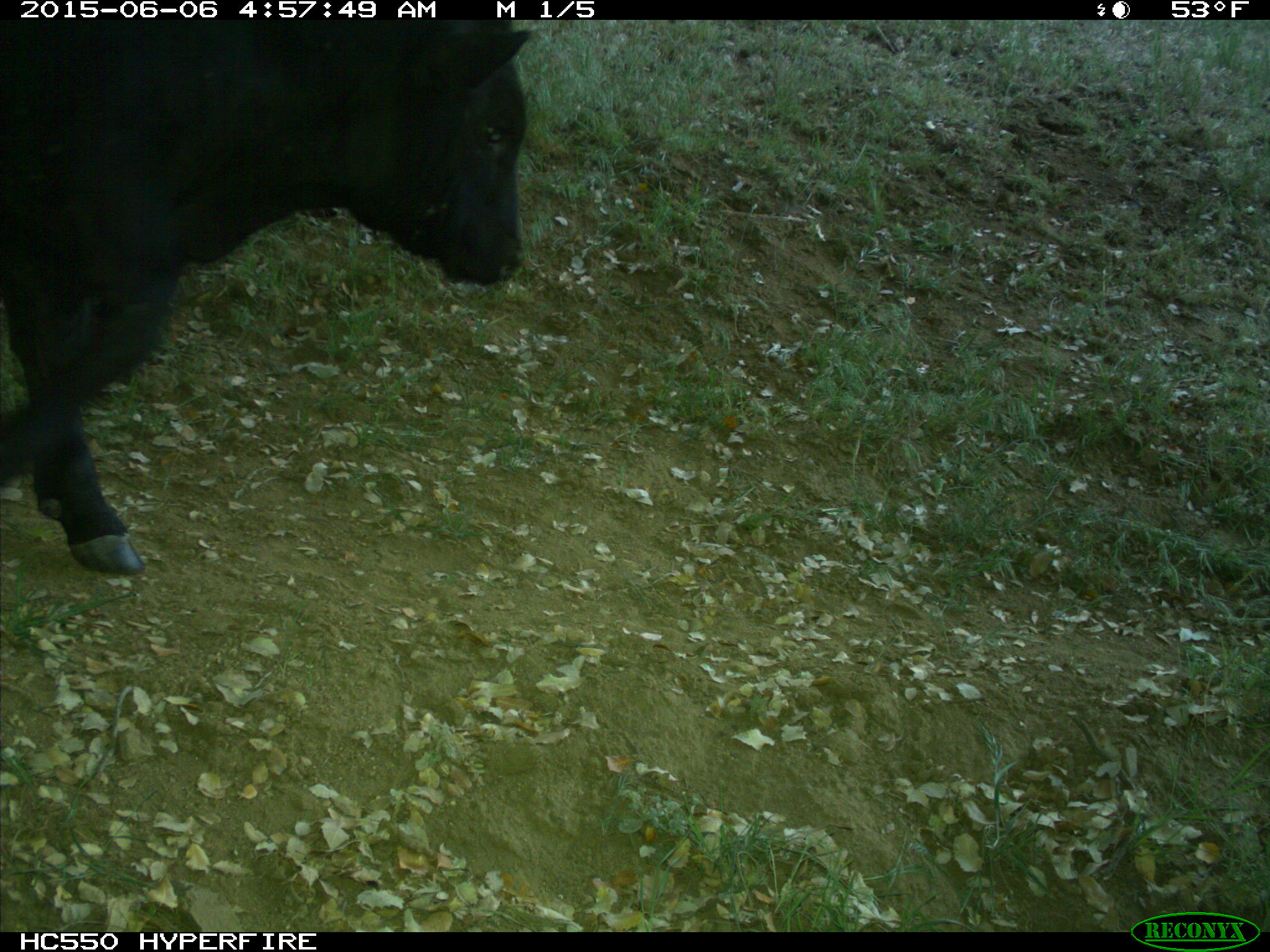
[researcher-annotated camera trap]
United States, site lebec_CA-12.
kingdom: Animalia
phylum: Chordata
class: Mammalia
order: Artiodactyla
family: Bovidae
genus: Bos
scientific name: Bos taurus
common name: domestic cow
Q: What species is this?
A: Bos taurus (domestic cow).